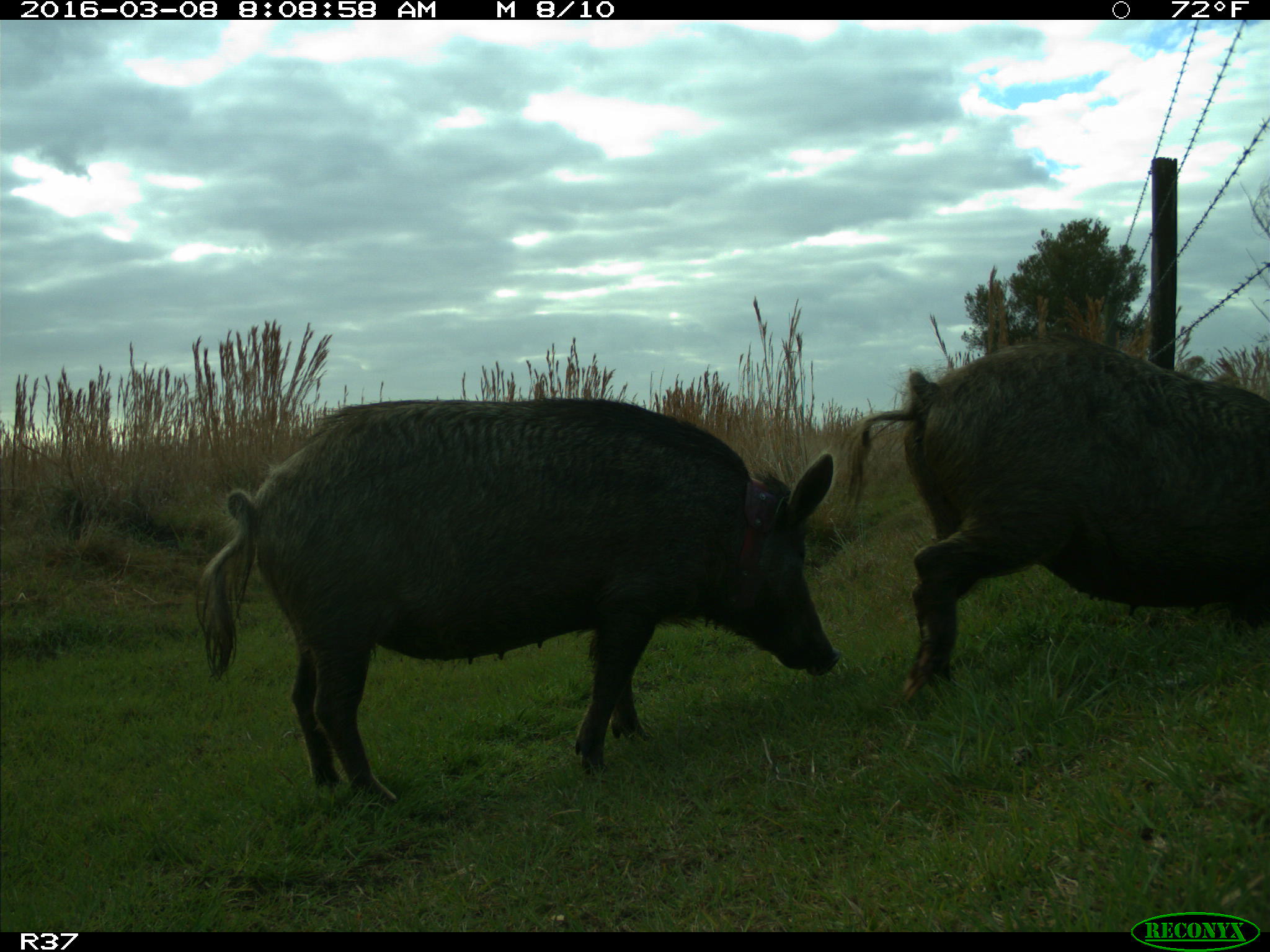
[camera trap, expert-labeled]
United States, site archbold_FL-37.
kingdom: Animalia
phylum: Chordata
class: Mammalia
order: Artiodactyla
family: Suidae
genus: Sus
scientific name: Sus scrofa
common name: wild boar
Sus scrofa (wild boar).